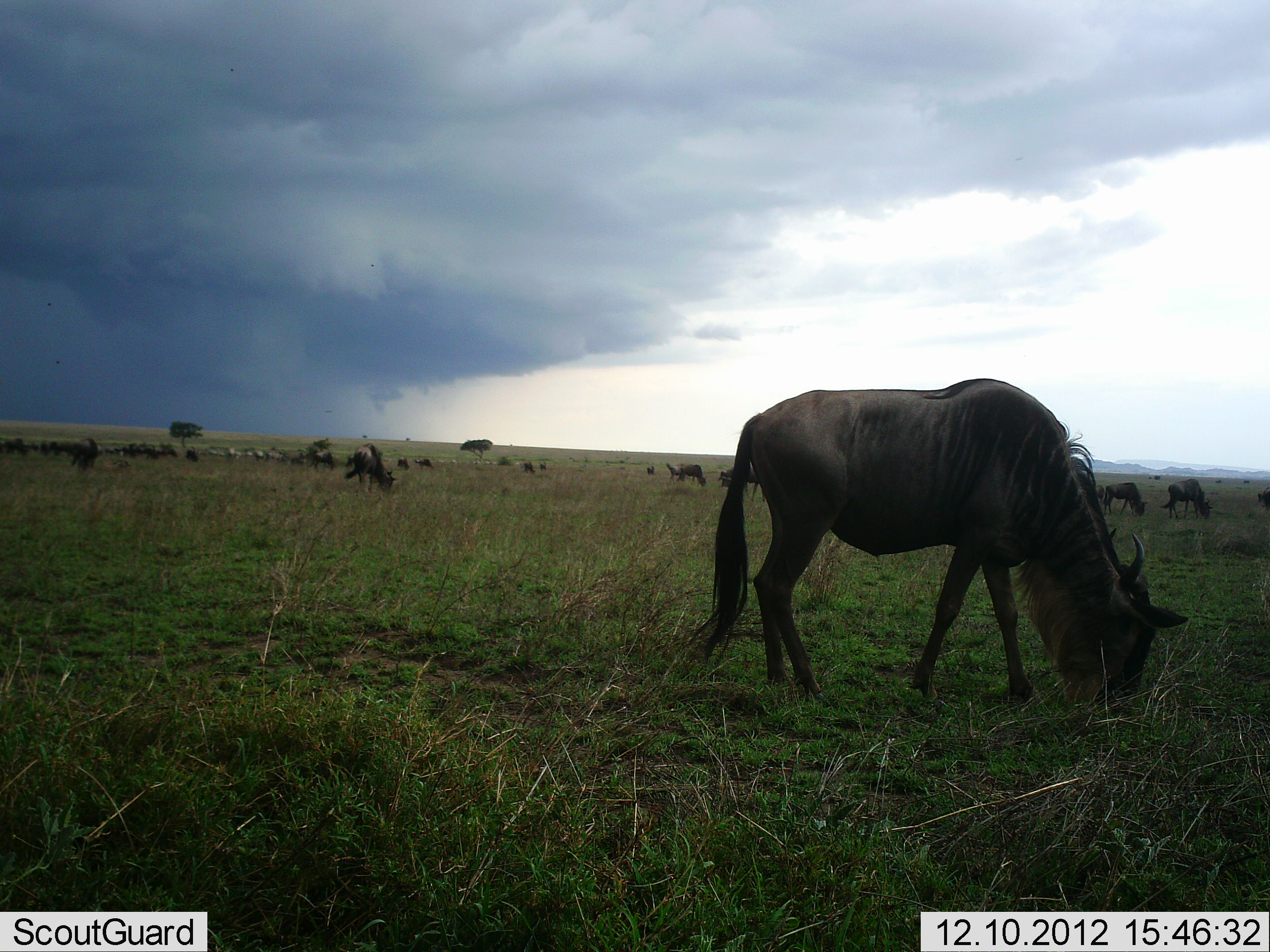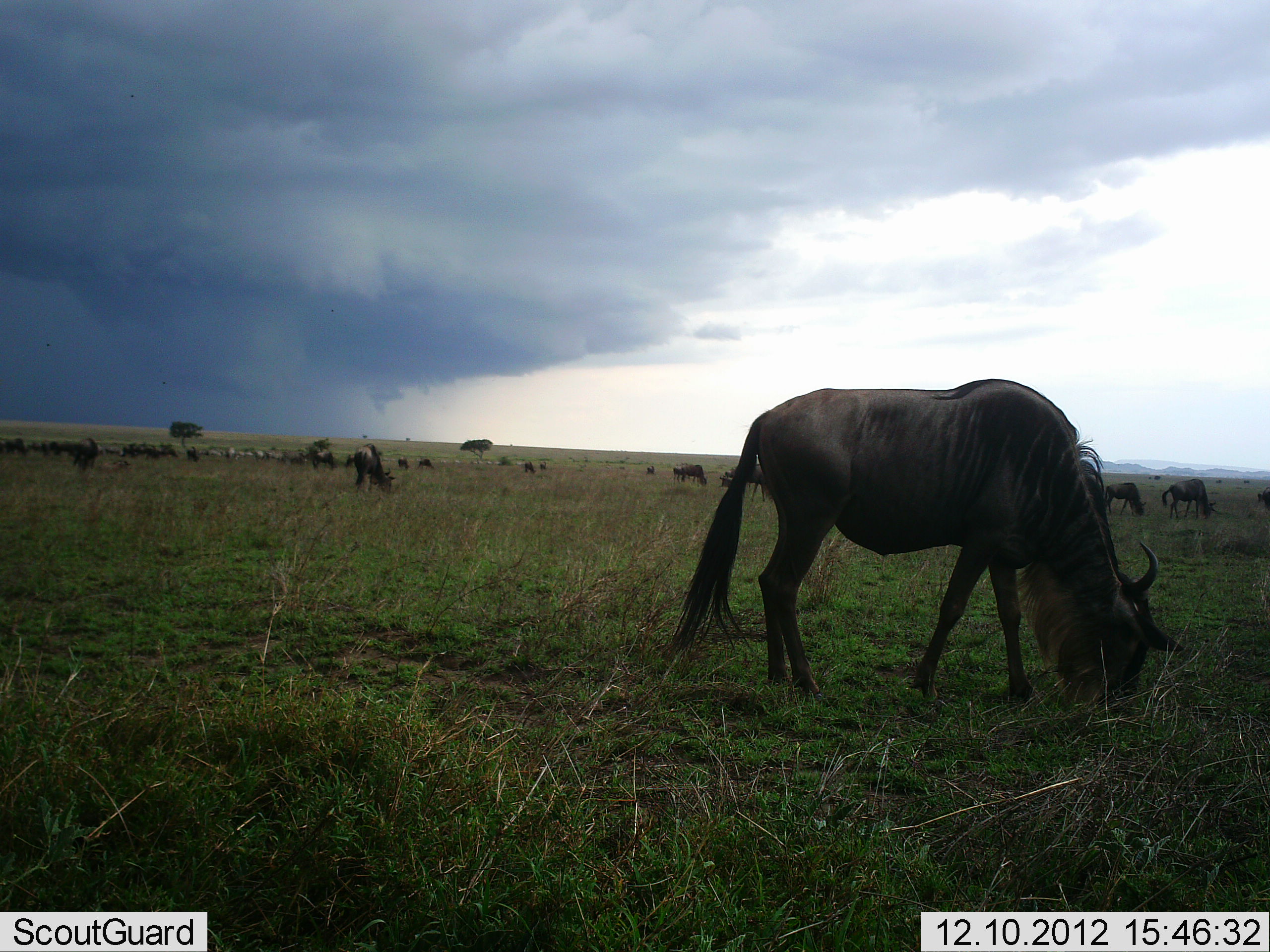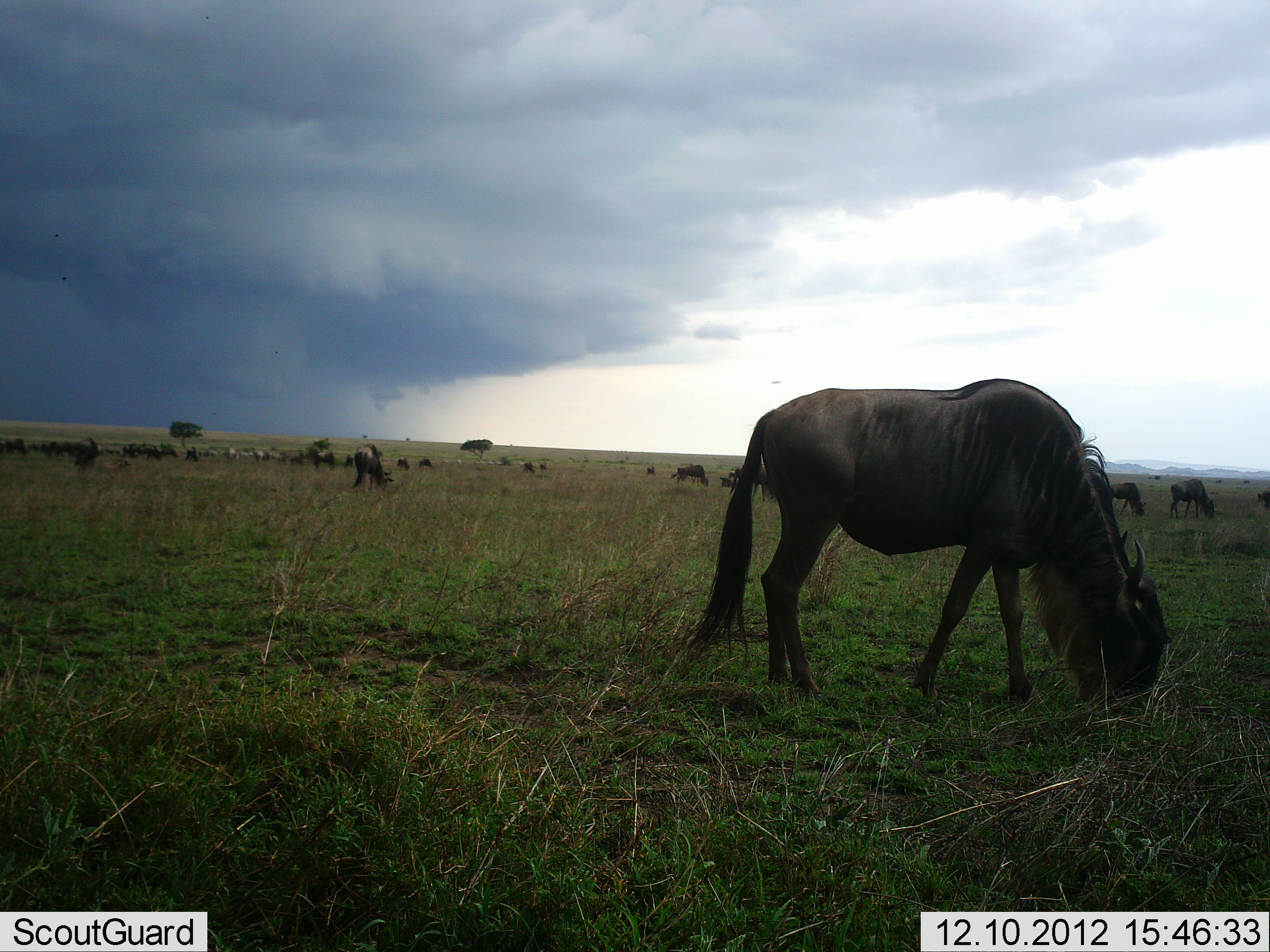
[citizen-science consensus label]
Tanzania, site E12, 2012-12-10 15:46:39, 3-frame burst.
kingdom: Animalia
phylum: Chordata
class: Mammalia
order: Artiodactyla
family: Bovidae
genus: Connochaetes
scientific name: Connochaetes taurinus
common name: blue wildebeest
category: wildebeest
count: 11-50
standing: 50%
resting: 0%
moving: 20%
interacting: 0%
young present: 10%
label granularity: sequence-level